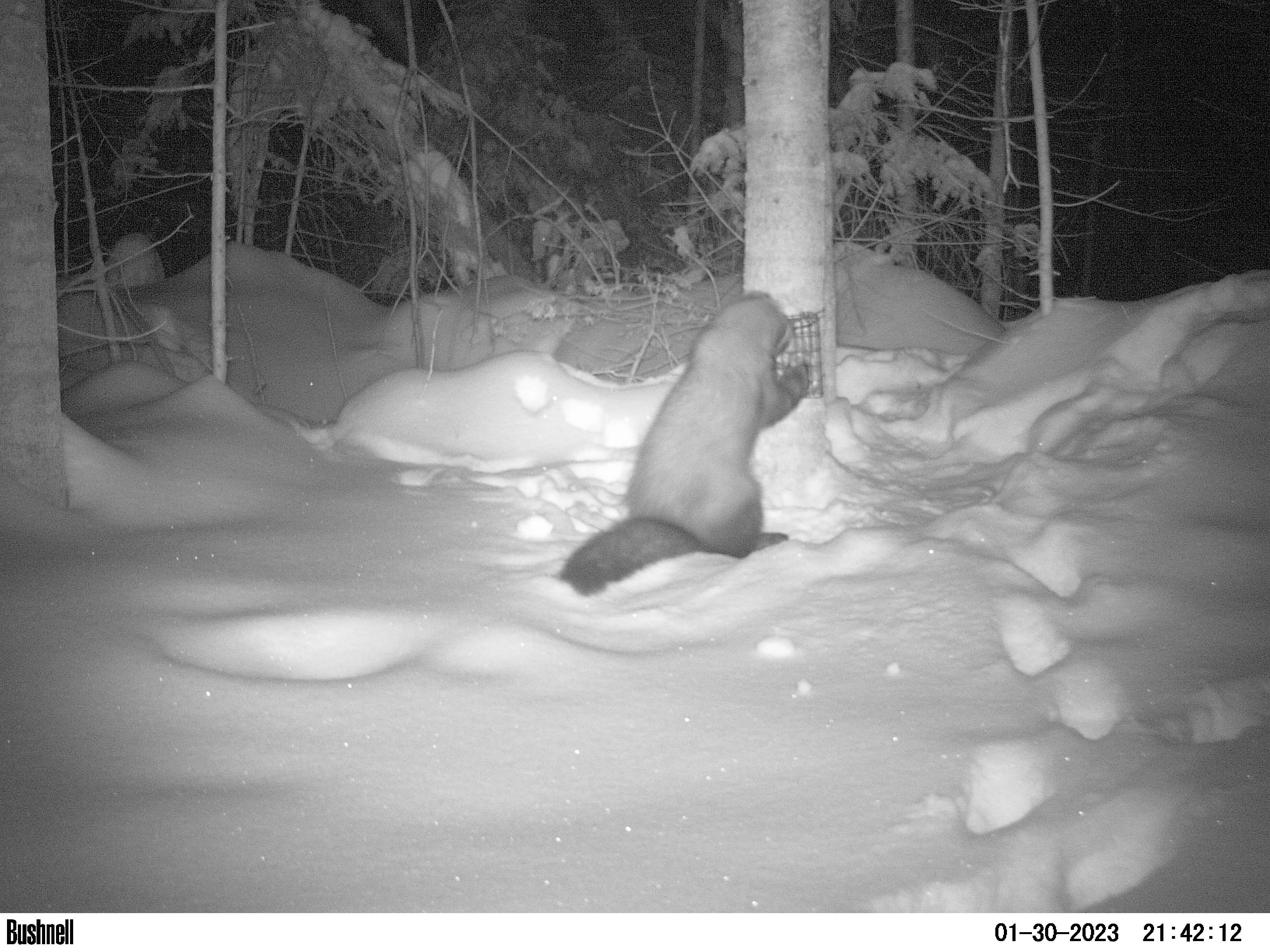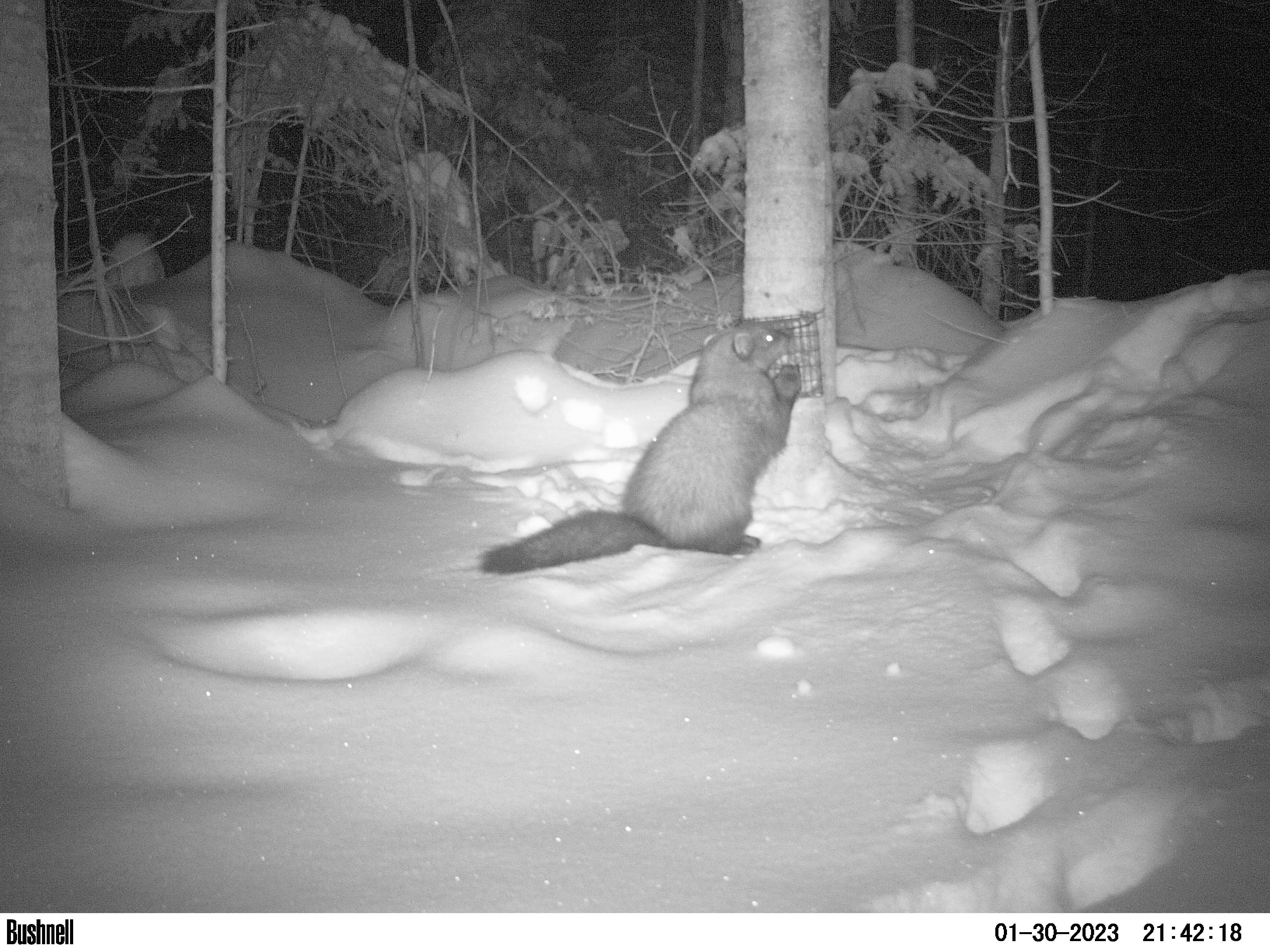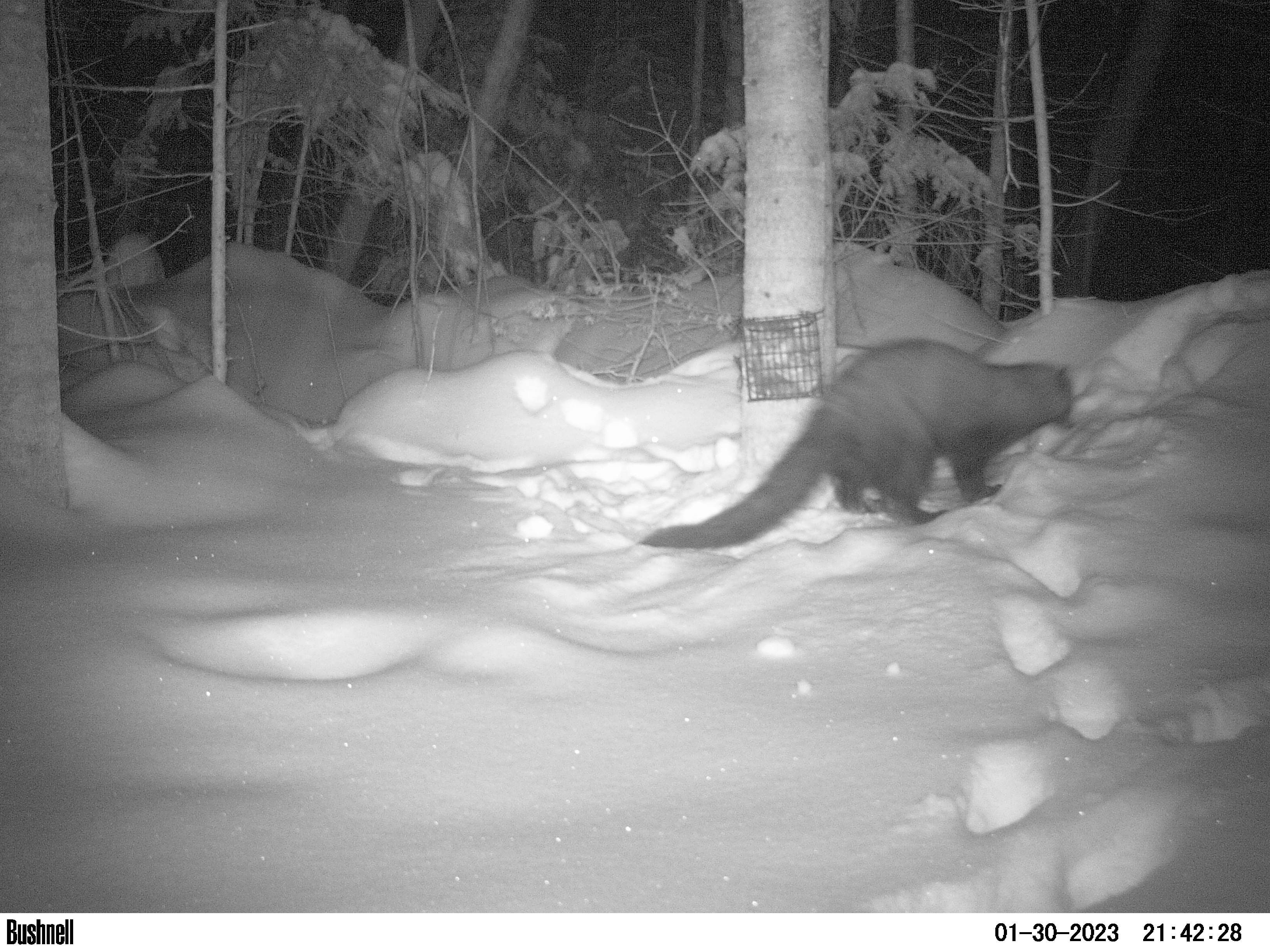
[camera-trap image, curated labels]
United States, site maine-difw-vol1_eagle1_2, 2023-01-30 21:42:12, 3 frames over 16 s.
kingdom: Animalia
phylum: Chordata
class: Mammalia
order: Carnivora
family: Mustelidae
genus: Pekania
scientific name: Pekania pennanti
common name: fisher